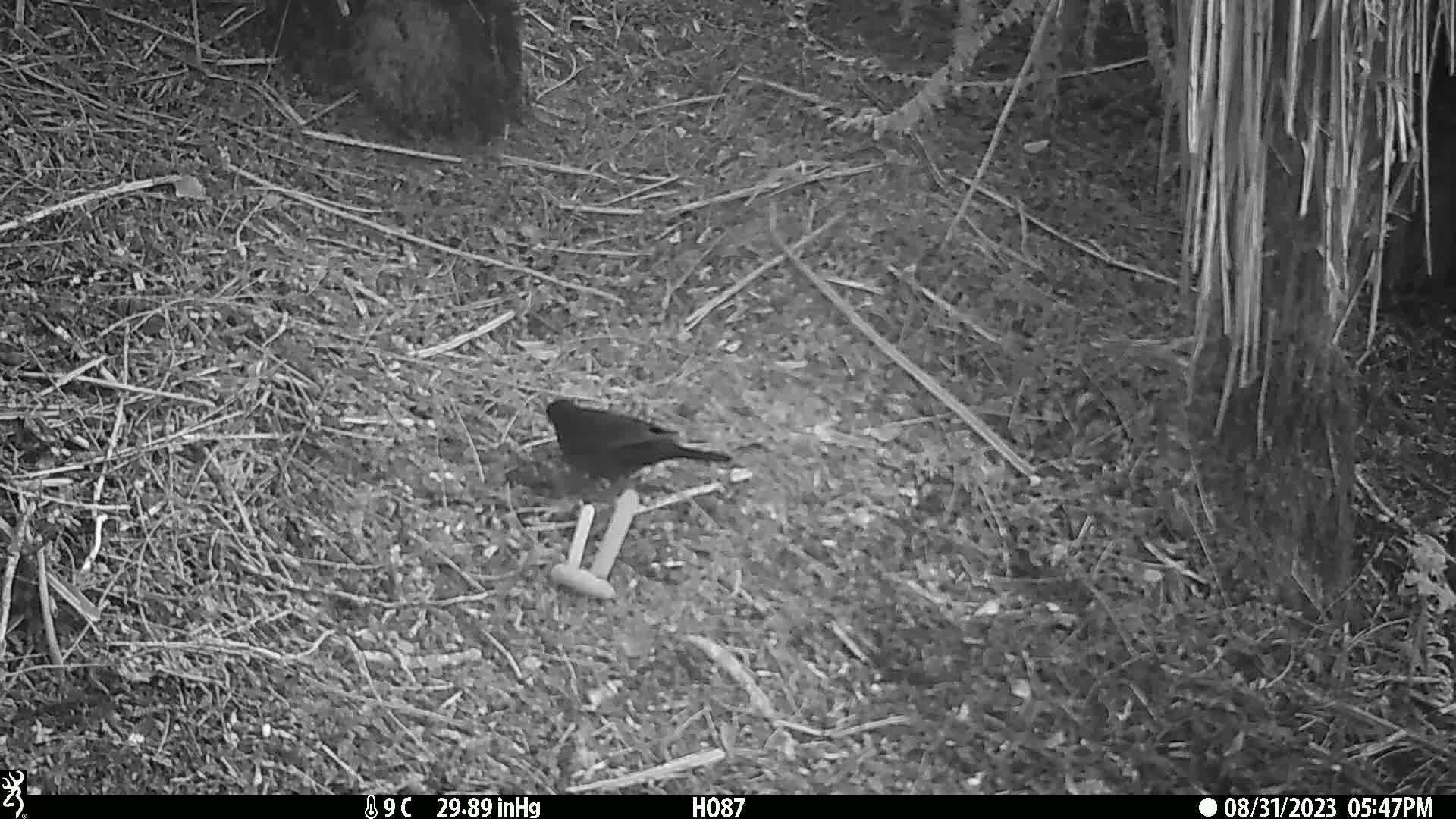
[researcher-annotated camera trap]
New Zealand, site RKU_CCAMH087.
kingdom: Animalia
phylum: Chordata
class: Aves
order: Passeriformes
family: Turdidae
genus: Turdus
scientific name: Turdus merula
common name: eurasian blackbird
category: blackbird